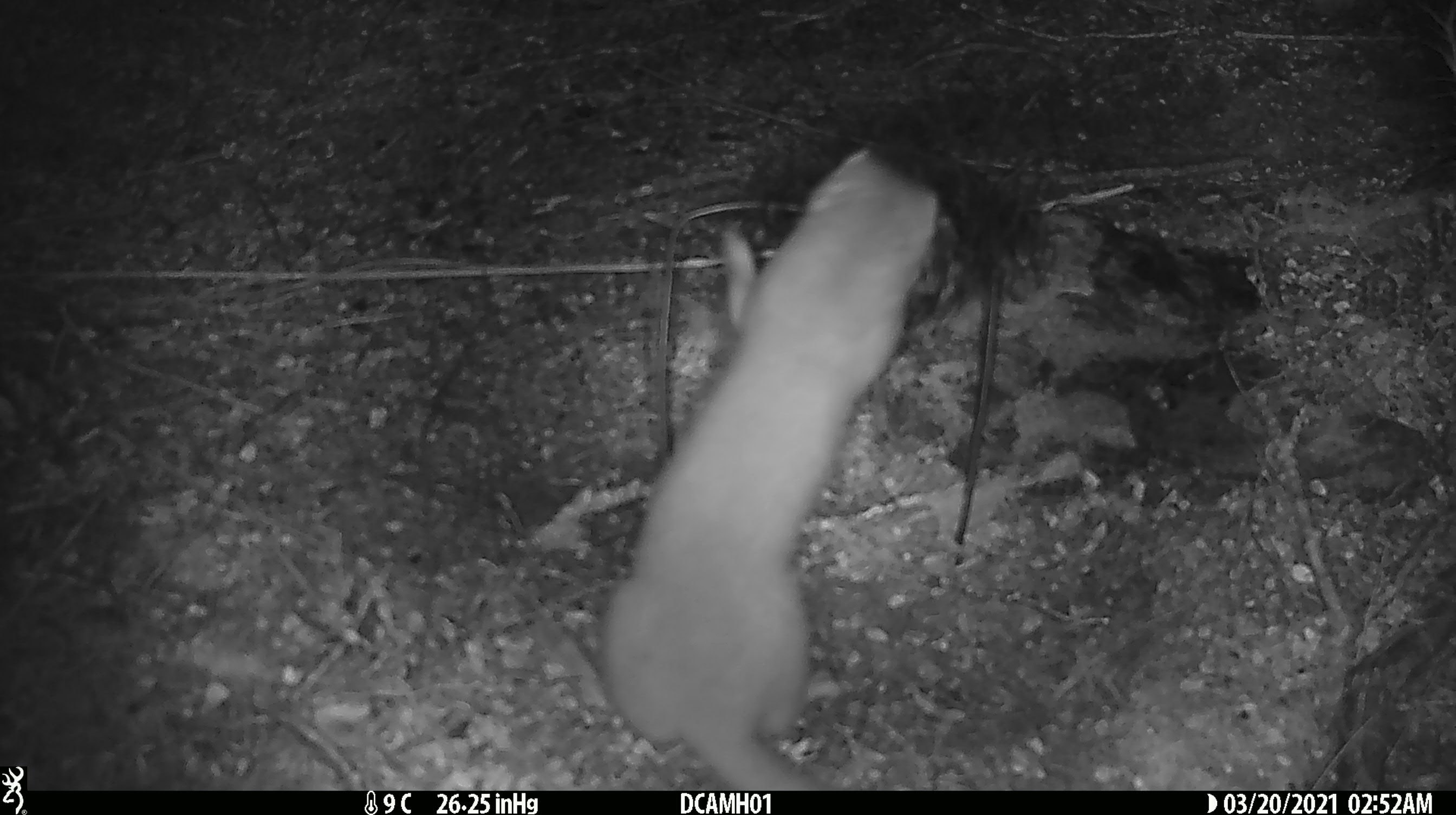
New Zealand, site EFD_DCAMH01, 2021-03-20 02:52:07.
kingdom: Animalia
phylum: Chordata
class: Mammalia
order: Carnivora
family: Mustelidae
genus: Mustela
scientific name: Mustela erminea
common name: stoat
Stoat (Mustela erminea).